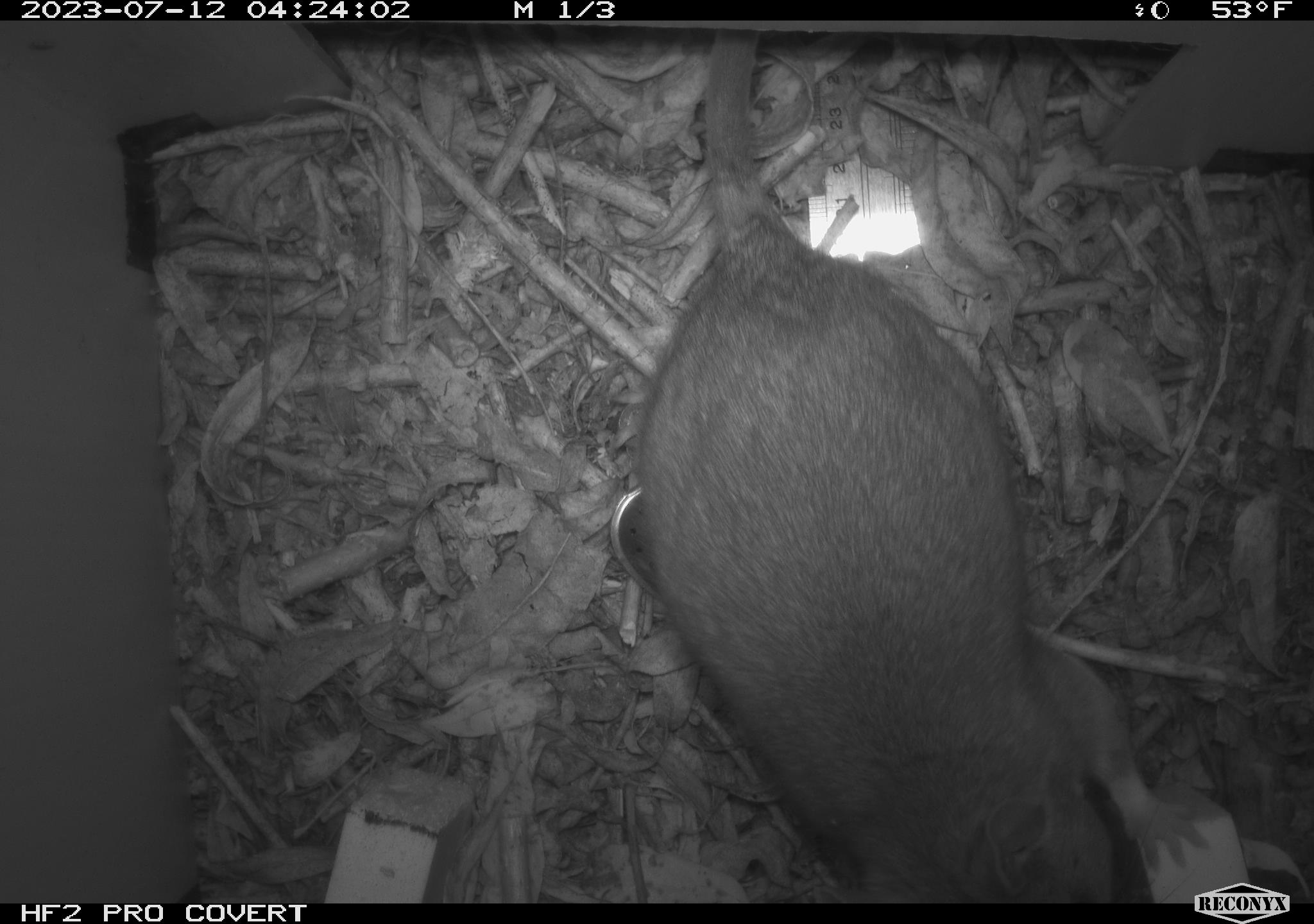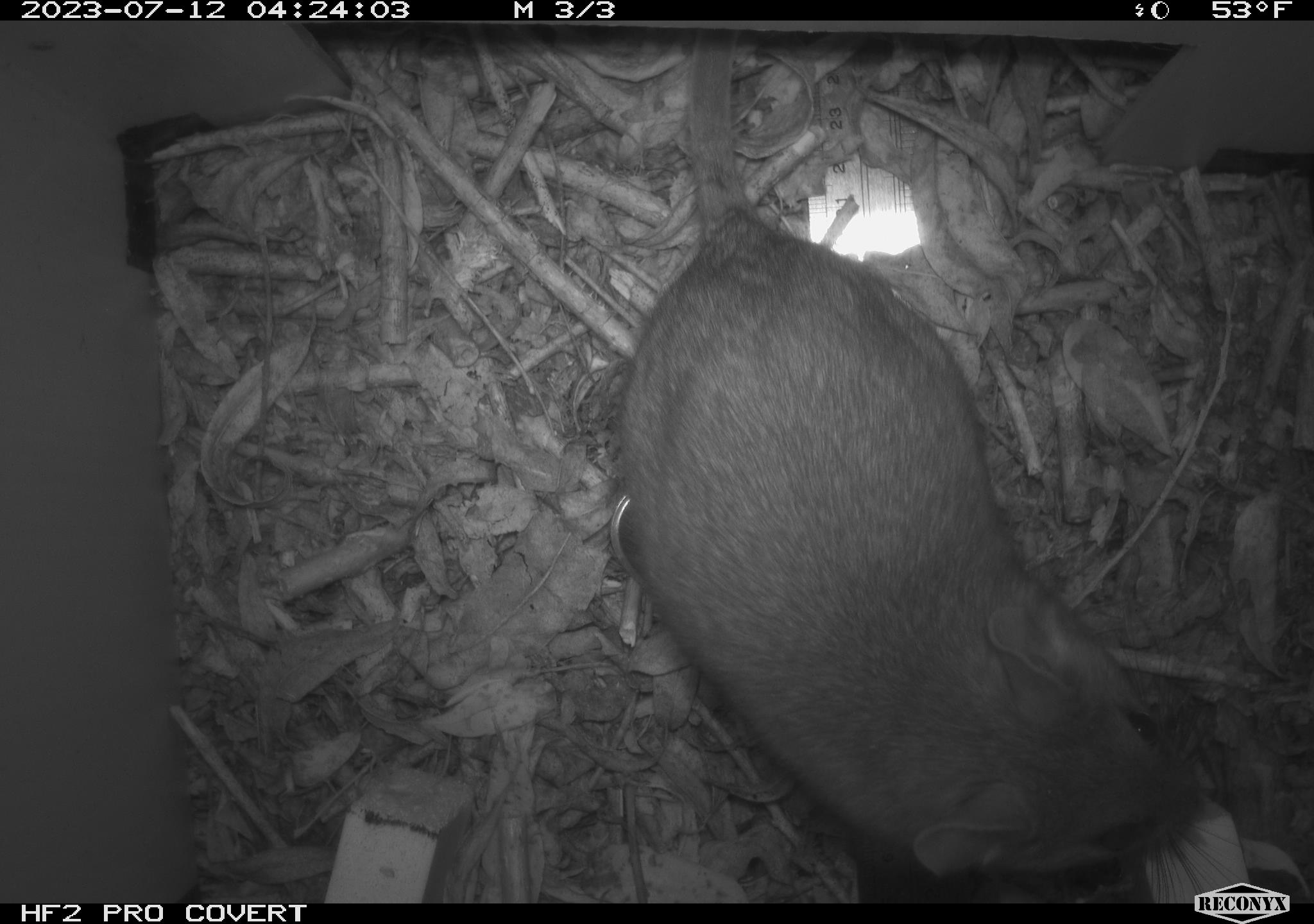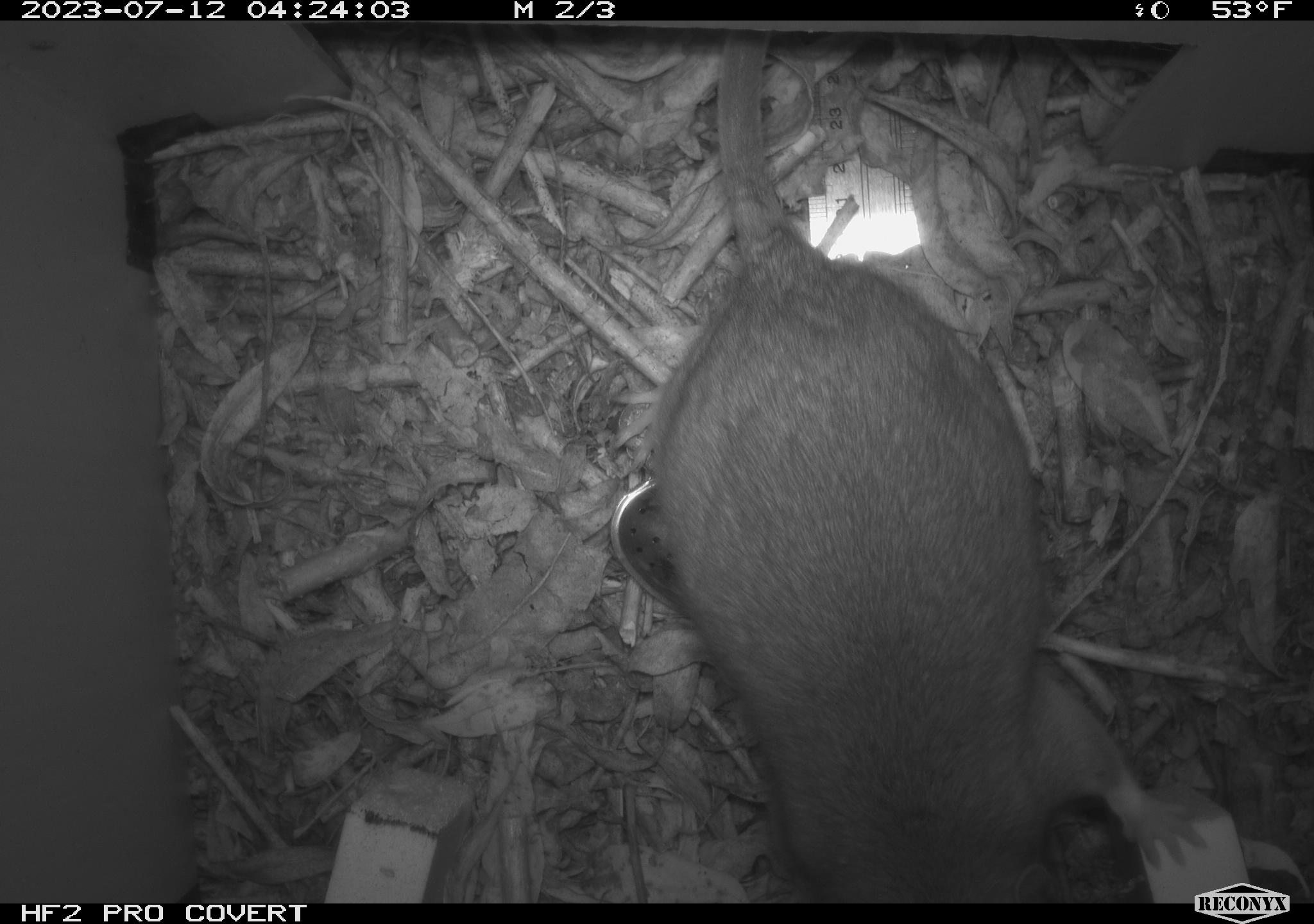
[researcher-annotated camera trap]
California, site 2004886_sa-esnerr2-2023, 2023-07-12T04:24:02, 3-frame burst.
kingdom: Animalia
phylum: Chordata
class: Mammalia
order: Rodentia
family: Cricetidae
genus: Neotoma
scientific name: Neotoma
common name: pack rat or woodrat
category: neotoma species